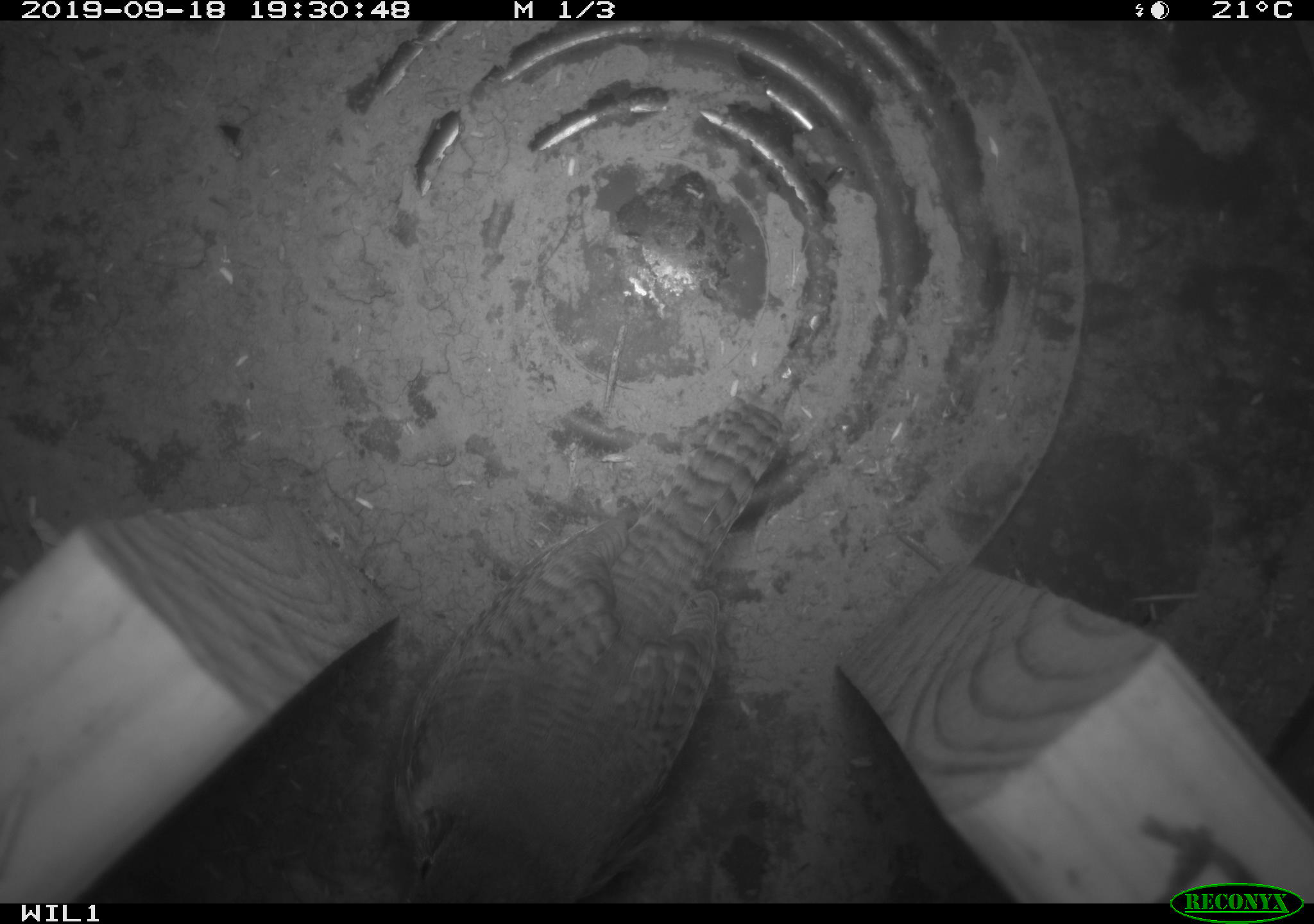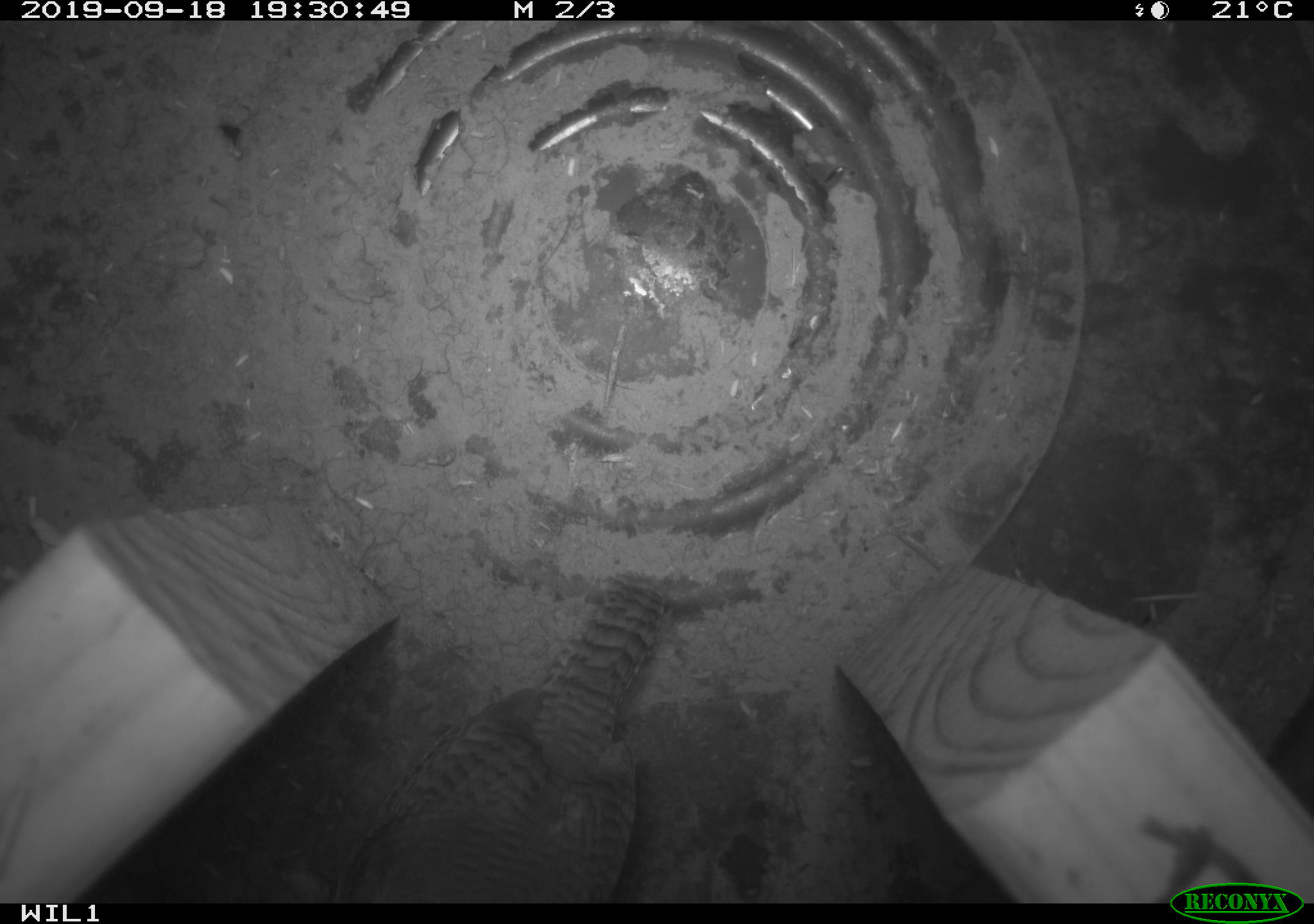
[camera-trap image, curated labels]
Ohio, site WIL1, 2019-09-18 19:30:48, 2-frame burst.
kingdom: Animalia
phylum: Chordata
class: Aves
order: Passeriformes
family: Troglodytidae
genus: Troglodytes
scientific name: Troglodytes aedon aedon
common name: northern house wren